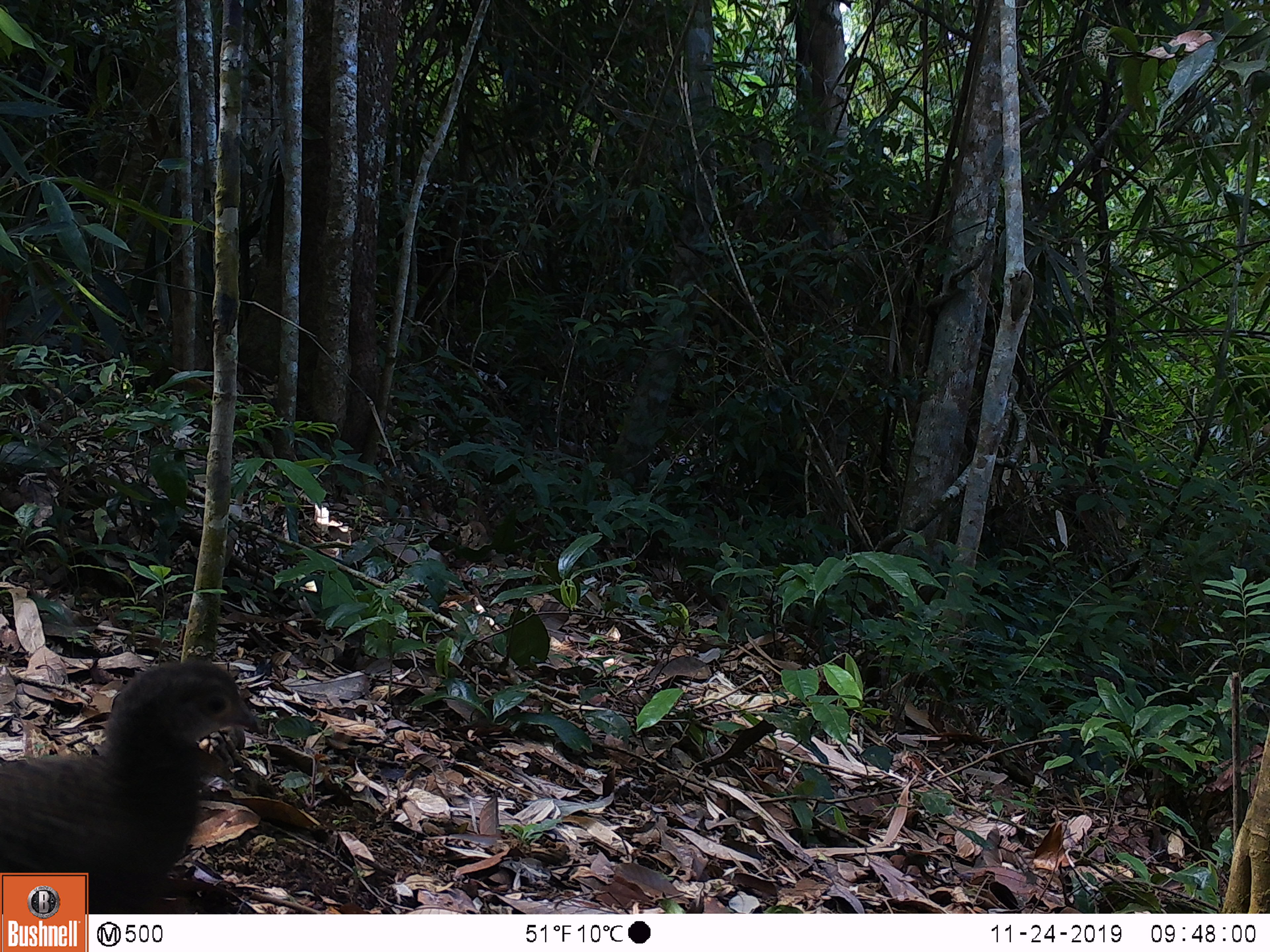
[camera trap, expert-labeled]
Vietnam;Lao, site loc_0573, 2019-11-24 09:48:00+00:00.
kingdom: Animalia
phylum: Chordata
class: Aves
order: Galliformes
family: Phasianidae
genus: Polyplectron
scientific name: Polyplectron bicalcaratum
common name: gray peacock-pheasant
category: grey peacock pheasant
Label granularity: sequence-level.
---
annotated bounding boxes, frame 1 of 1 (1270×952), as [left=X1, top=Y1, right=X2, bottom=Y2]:
grey peacock pheasant: [left=0, top=656, right=264, bottom=914]